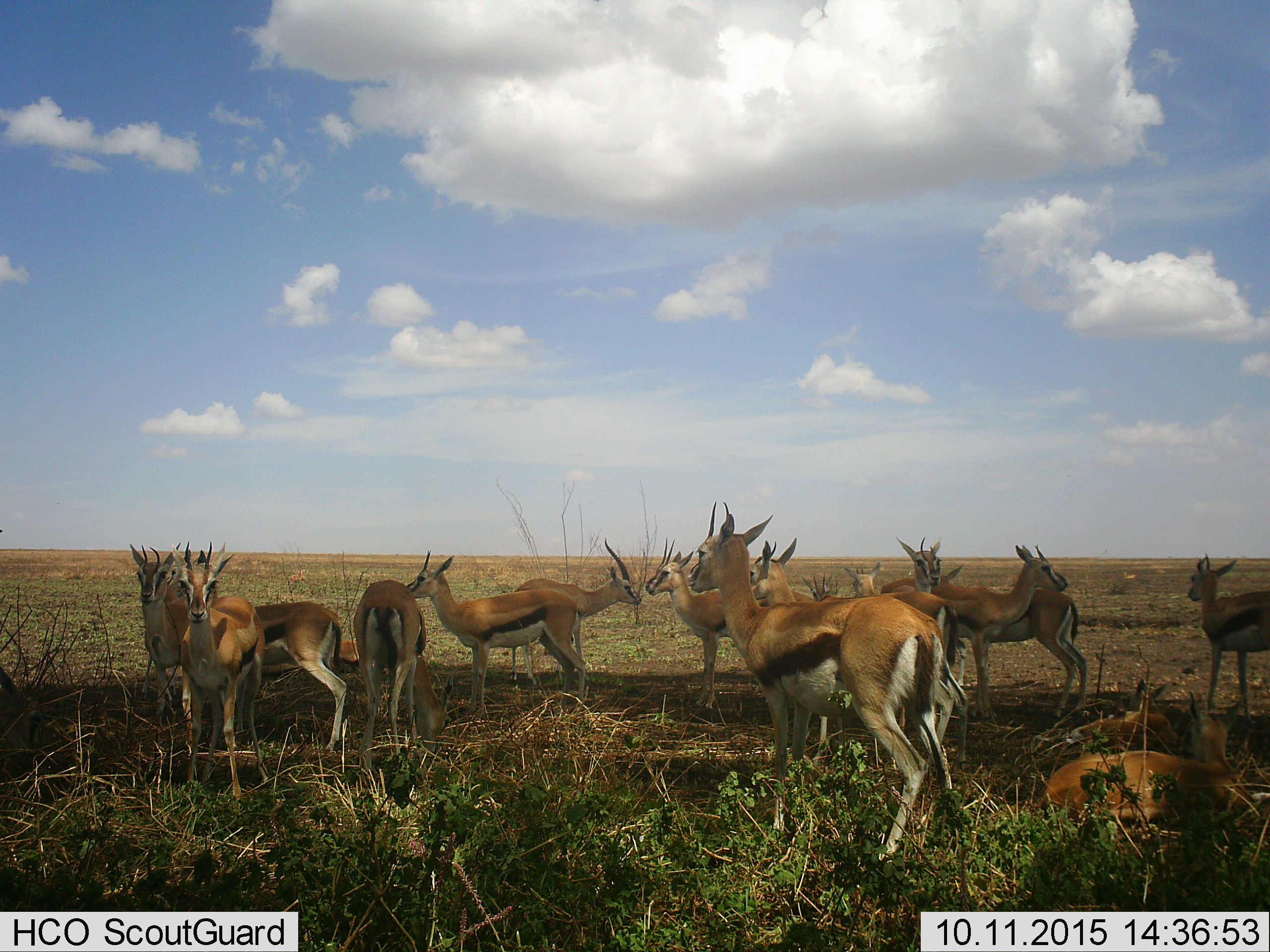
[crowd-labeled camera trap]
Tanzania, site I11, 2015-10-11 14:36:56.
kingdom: Animalia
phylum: Chordata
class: Mammalia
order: Artiodactyla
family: Bovidae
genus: Eudorcas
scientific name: Eudorcas thomsonii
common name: thomson's gazelle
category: gazellethomsons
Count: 11-50.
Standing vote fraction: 90%.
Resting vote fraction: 50%.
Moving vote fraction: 20%.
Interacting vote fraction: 20%.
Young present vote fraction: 20%.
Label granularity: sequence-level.